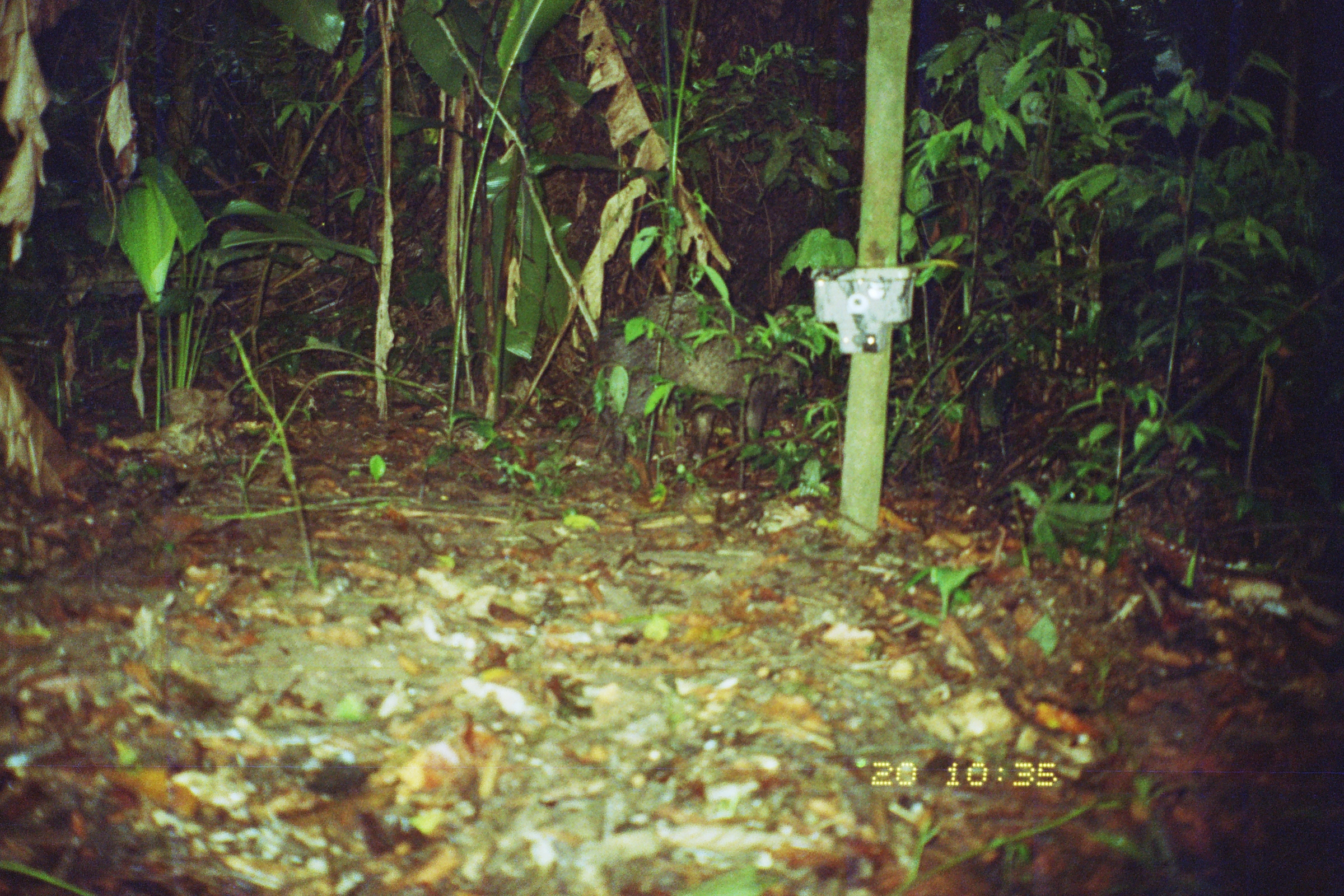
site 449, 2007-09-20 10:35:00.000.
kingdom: Animalia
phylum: Chordata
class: Mammalia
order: Artiodactyla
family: Tayassuidae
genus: Pecari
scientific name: Pecari tajacu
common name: collared peccary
Pecari tajacu (collared peccary).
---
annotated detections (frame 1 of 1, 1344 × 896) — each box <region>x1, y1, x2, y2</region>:
pecari tajacu: <region>596, 288, 813, 466</region>